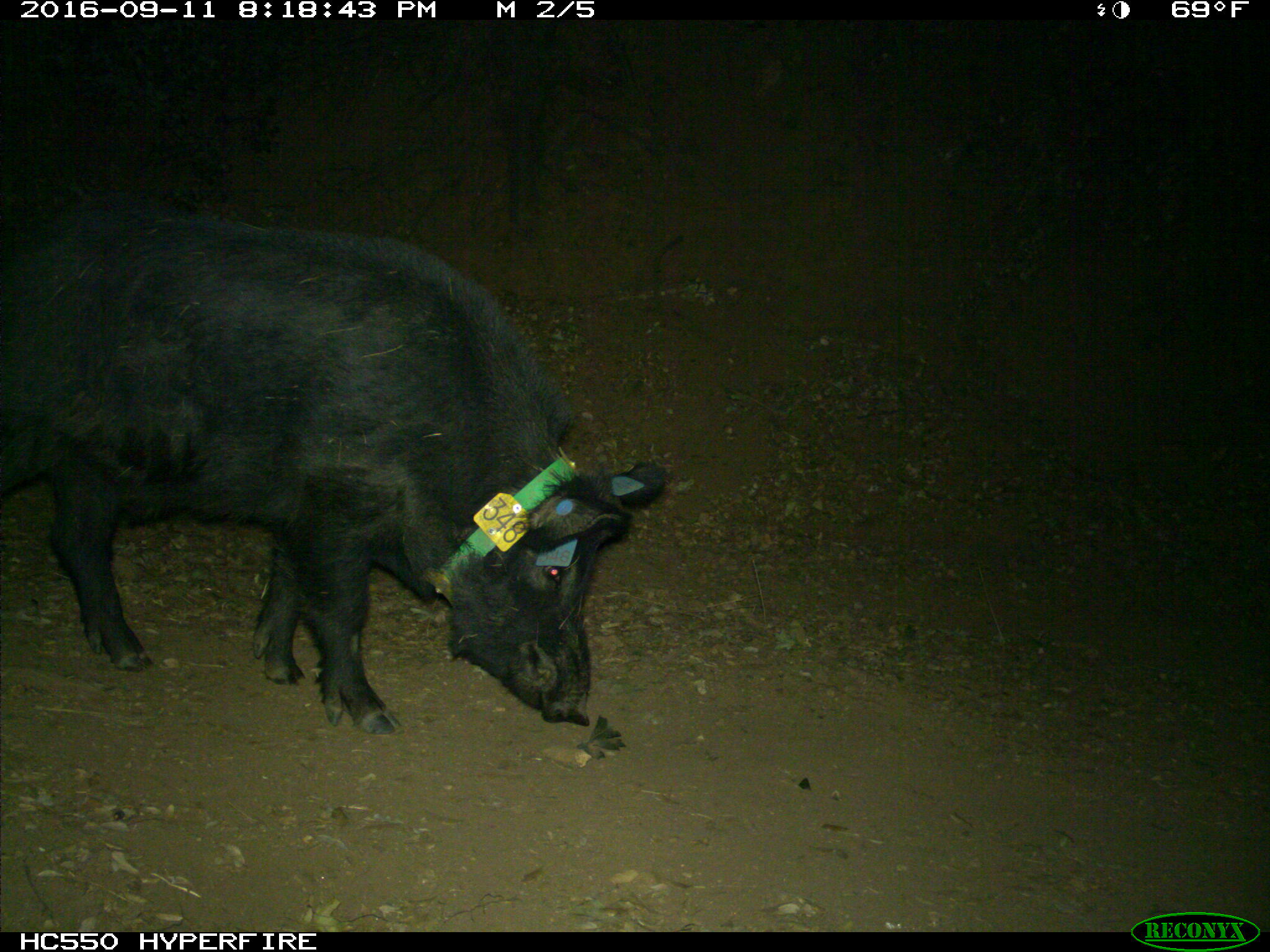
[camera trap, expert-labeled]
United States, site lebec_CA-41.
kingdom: Animalia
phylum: Chordata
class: Mammalia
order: Artiodactyla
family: Suidae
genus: Sus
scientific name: Sus scrofa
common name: wild boar